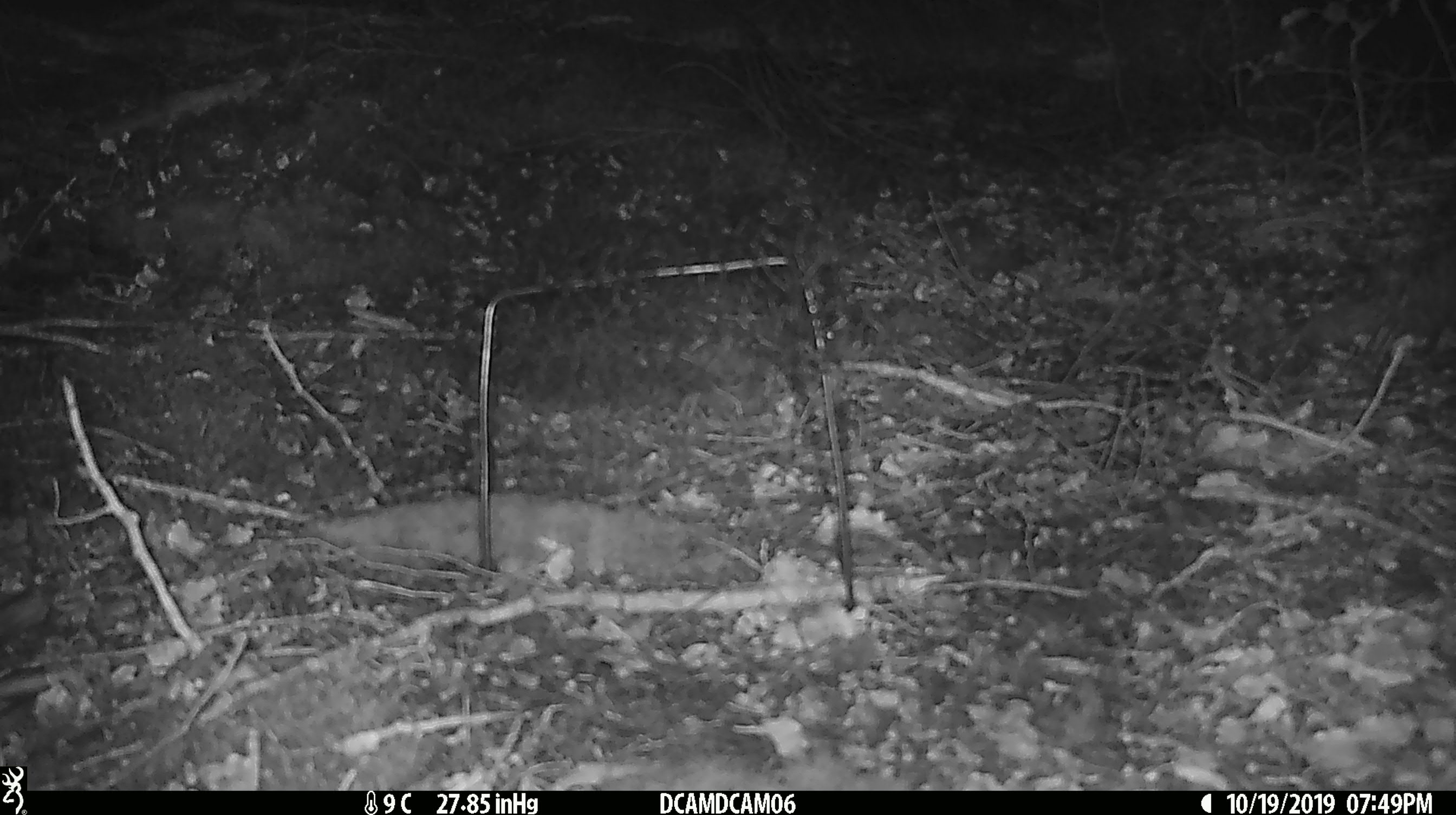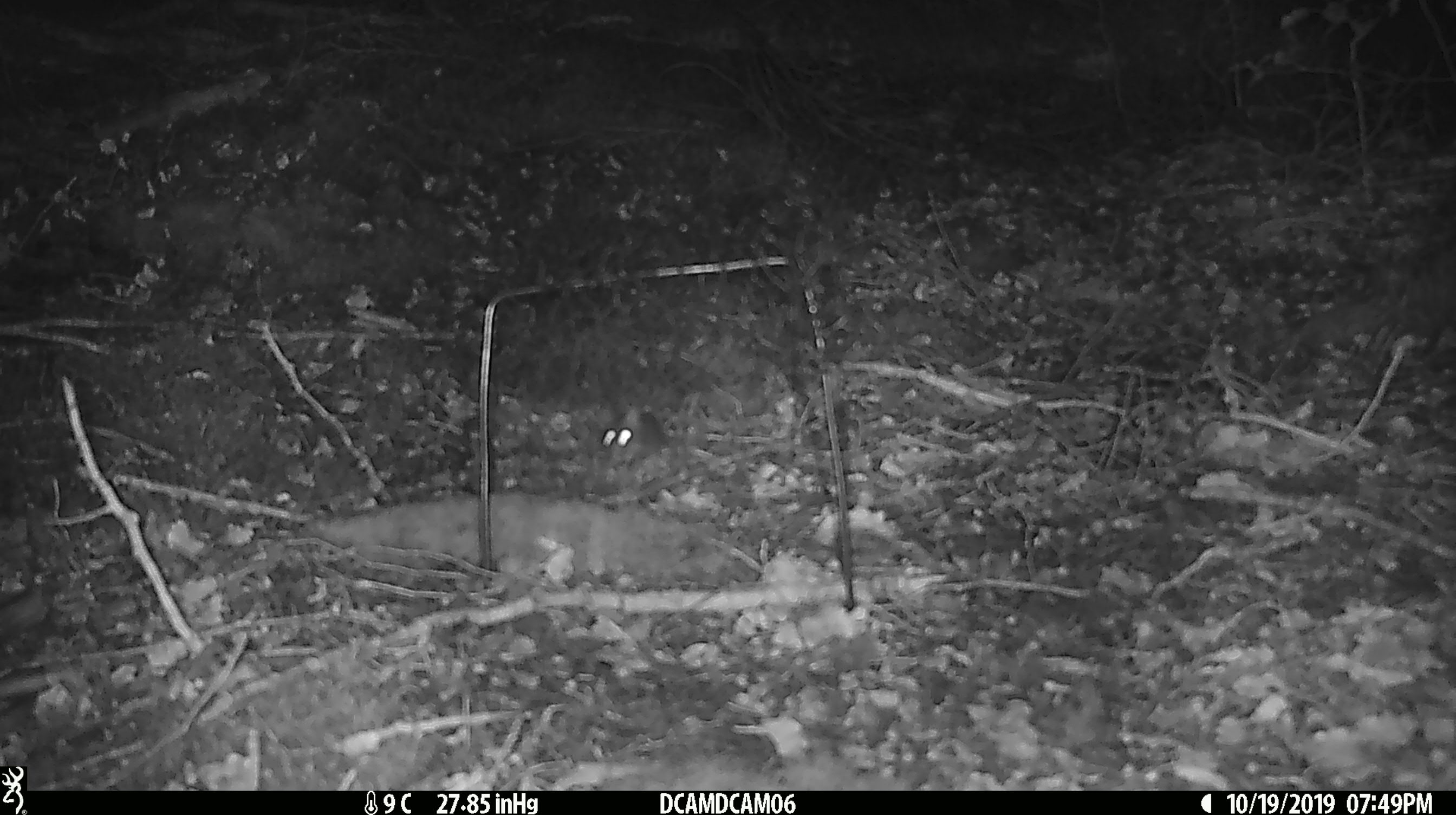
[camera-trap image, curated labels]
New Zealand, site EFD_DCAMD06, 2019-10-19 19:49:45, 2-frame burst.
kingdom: Animalia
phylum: Chordata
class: Mammalia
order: Rodentia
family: Muridae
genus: Mus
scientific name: Mus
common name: mouse